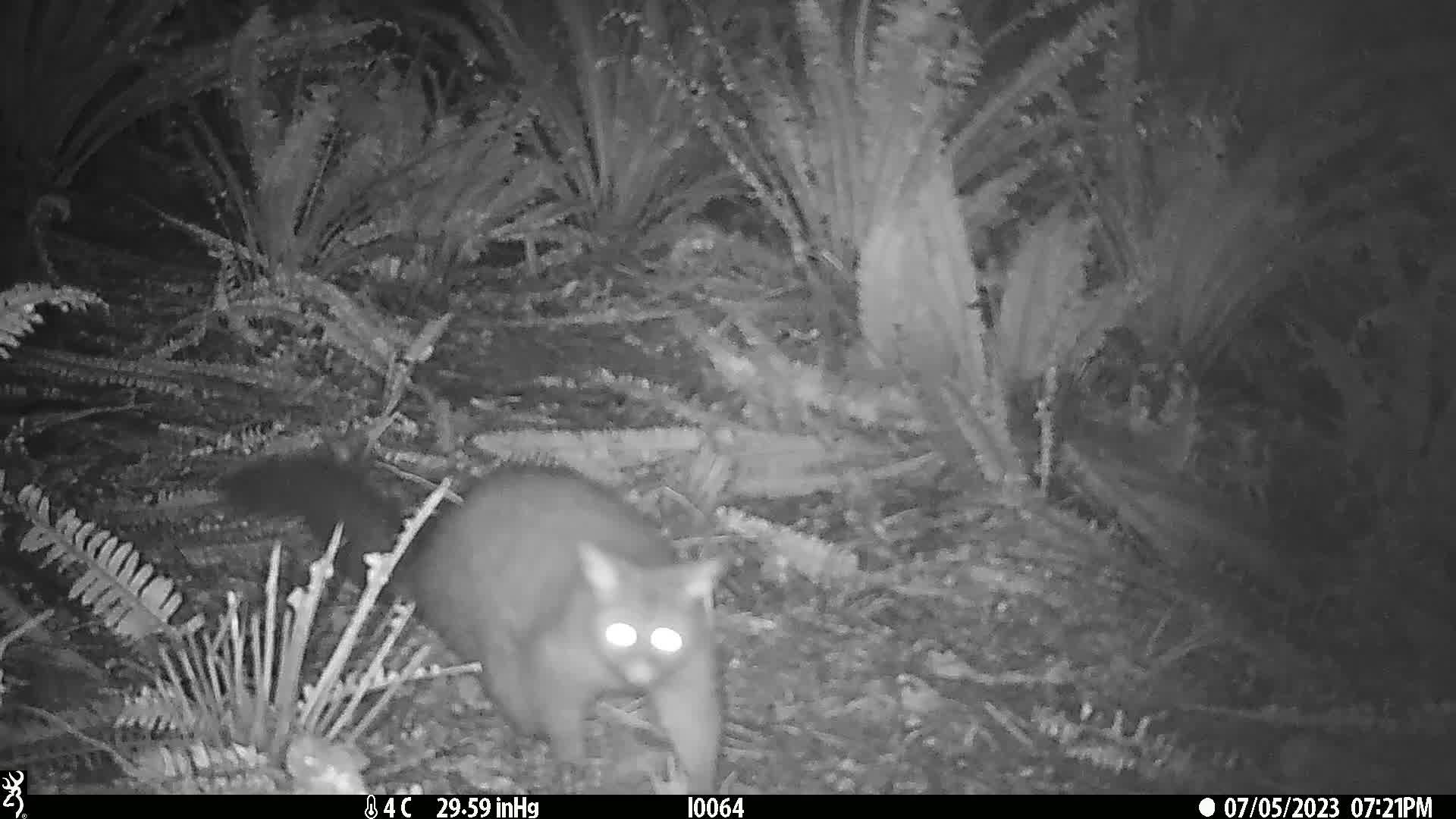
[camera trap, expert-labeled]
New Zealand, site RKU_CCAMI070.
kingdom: Animalia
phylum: Chordata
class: Mammalia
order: Diprotodontia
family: Phalangeridae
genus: Trichosurus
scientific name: Trichosurus vulpecula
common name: common brushtail possum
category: possum